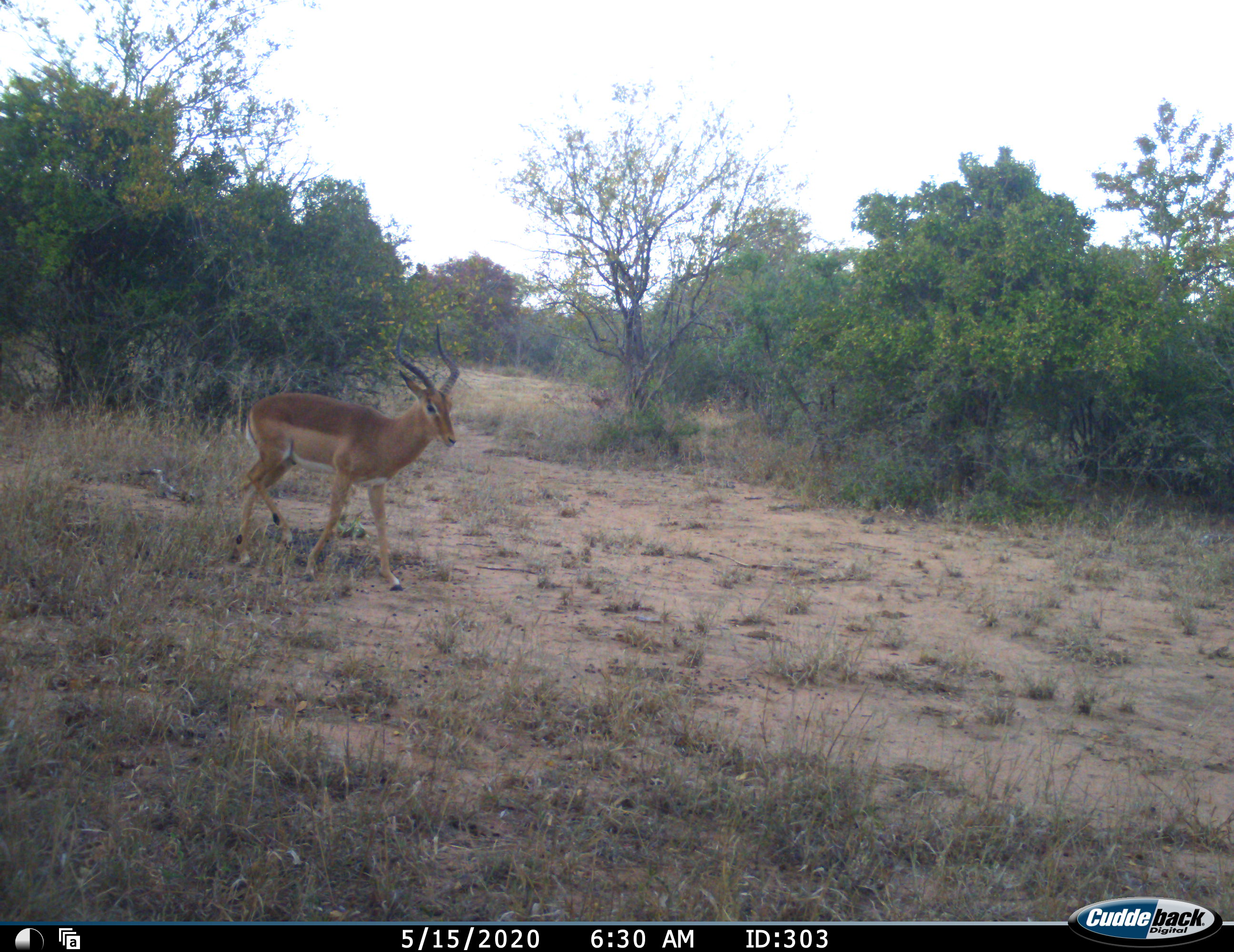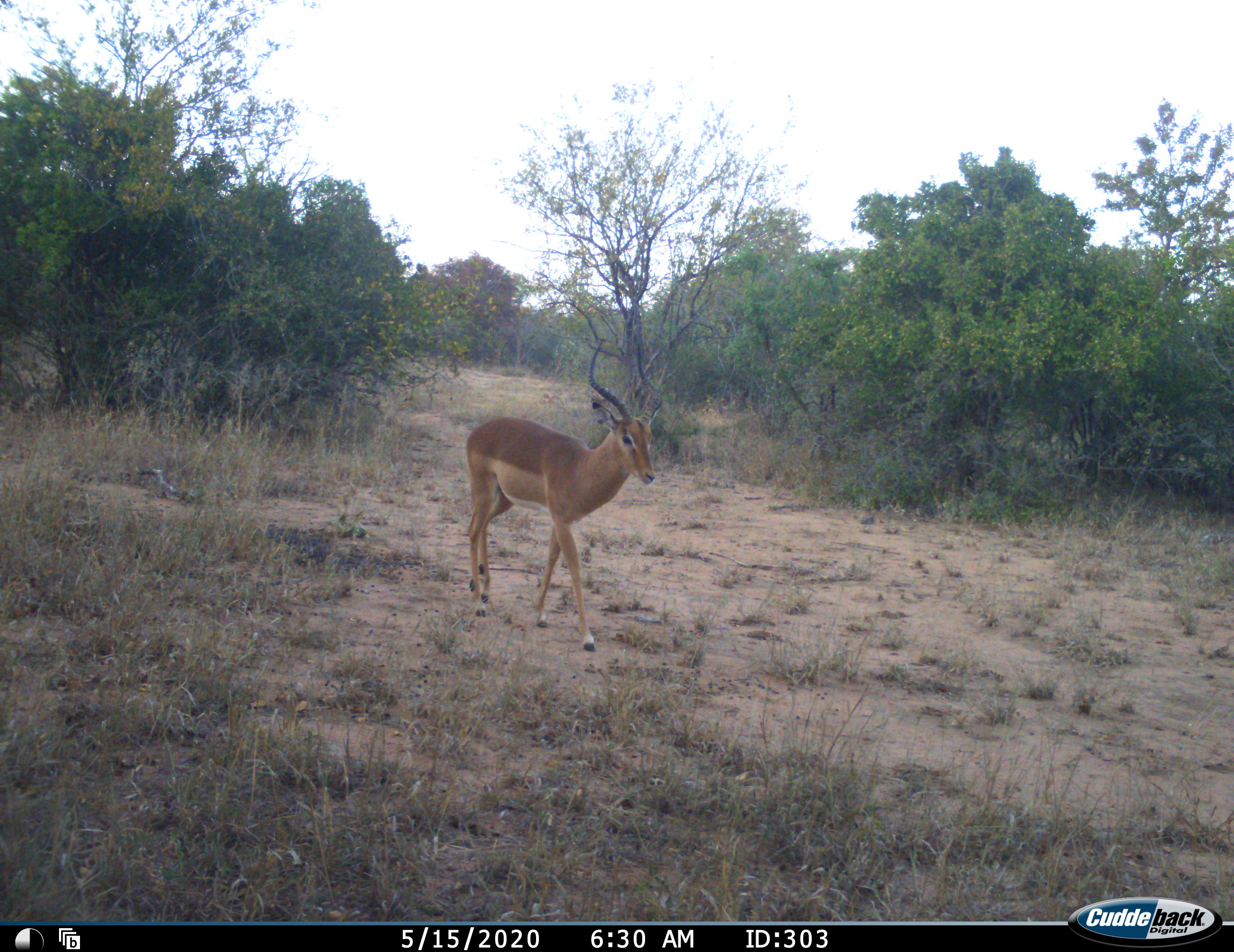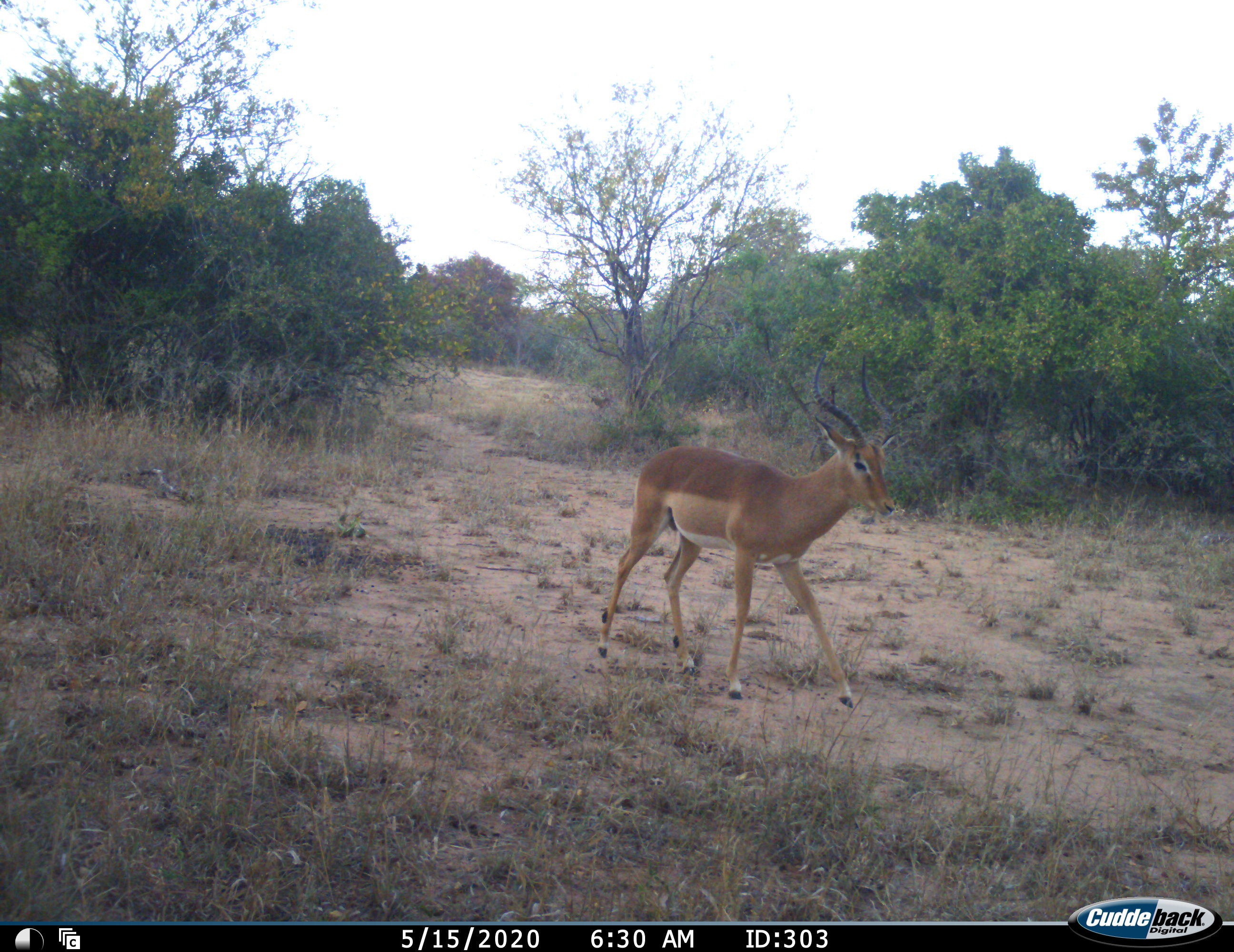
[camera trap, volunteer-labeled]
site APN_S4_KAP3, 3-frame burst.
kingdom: Animalia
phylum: Chordata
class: Mammalia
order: Artiodactyla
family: Bovidae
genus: Aepyceros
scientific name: Aepyceros melampus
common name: impala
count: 1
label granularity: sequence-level